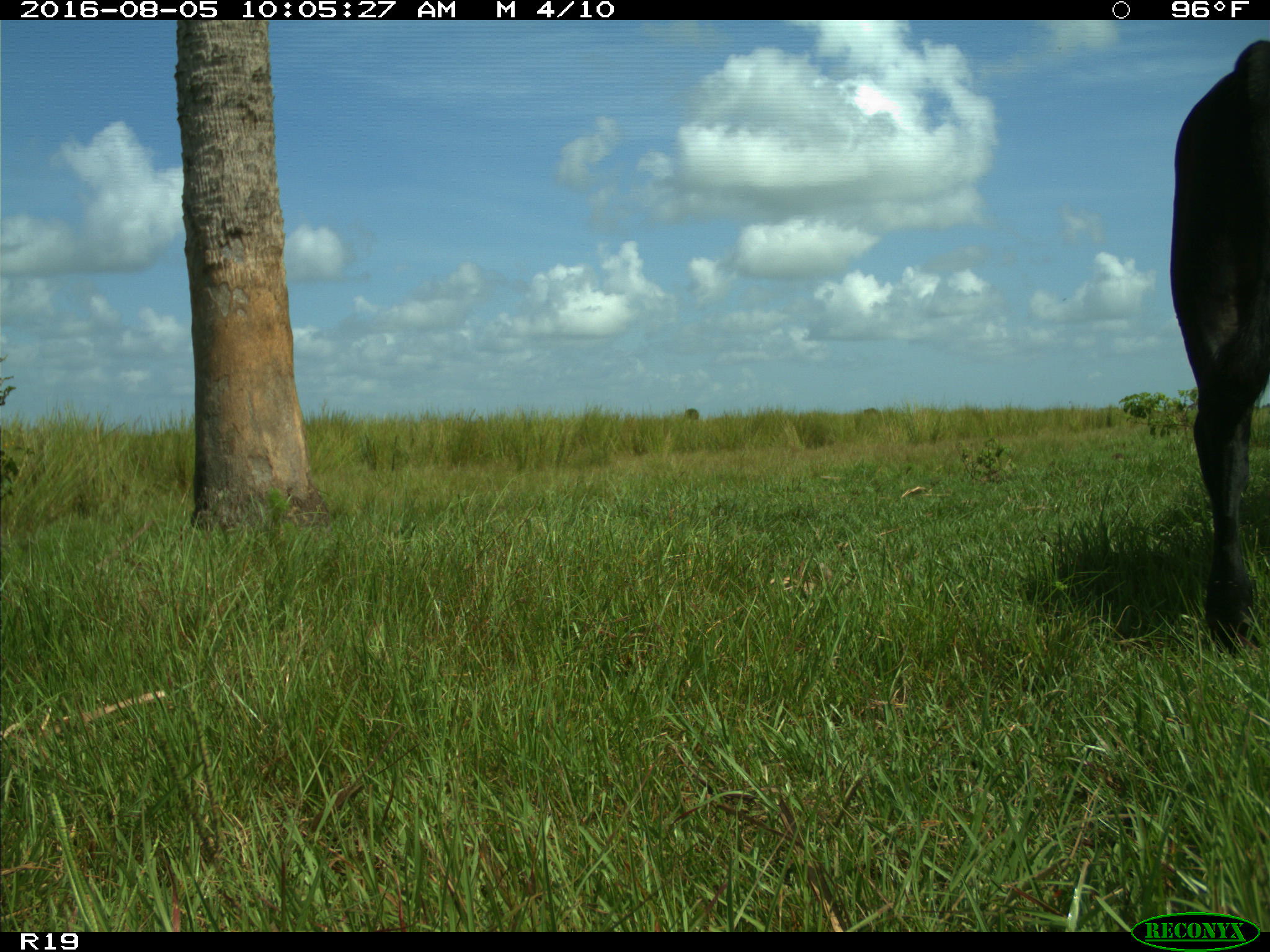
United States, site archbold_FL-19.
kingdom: Animalia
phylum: Chordata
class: Mammalia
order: Artiodactyla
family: Bovidae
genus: Bos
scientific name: Bos taurus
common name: domestic cow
Bos taurus (domestic cow).